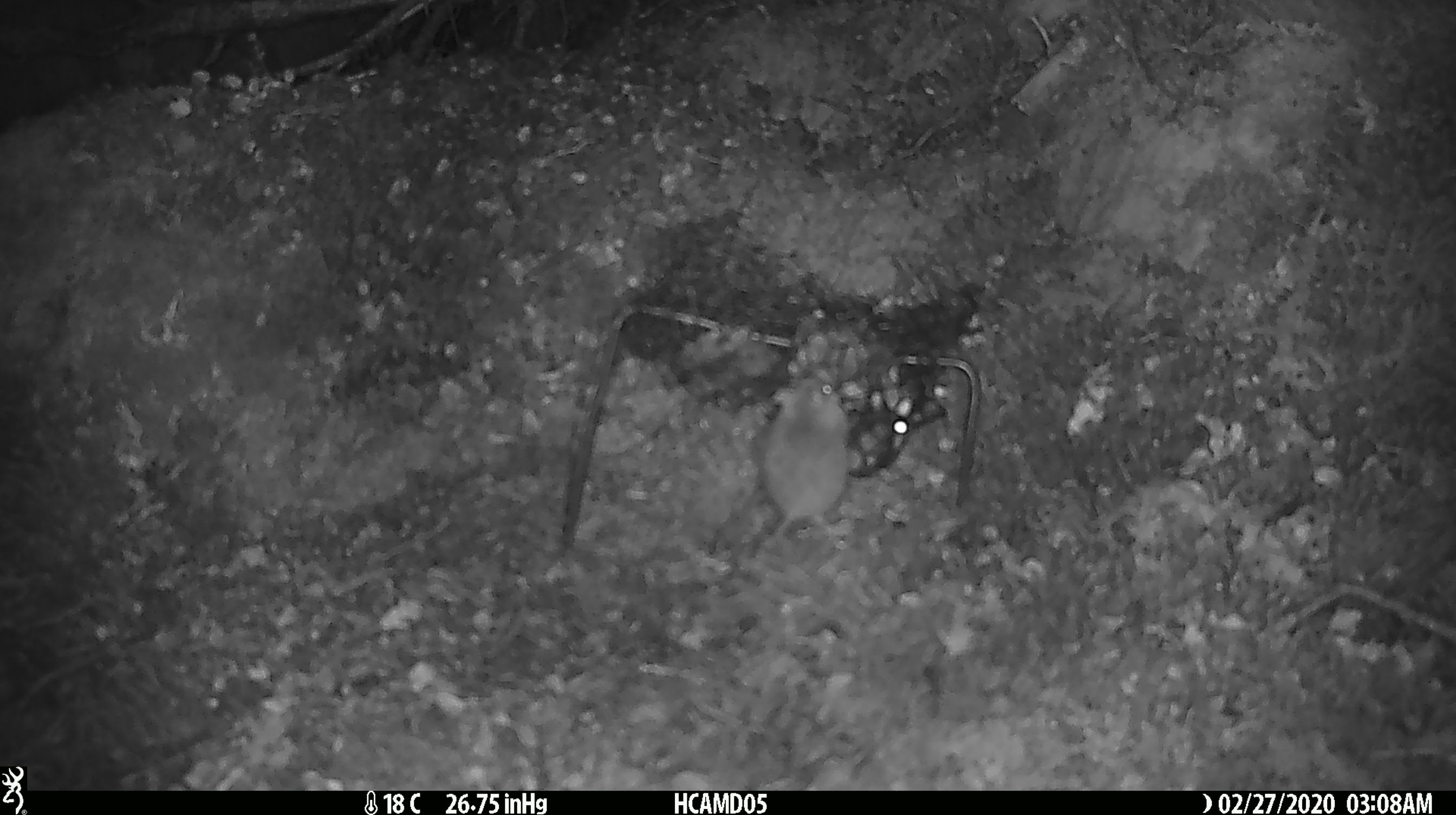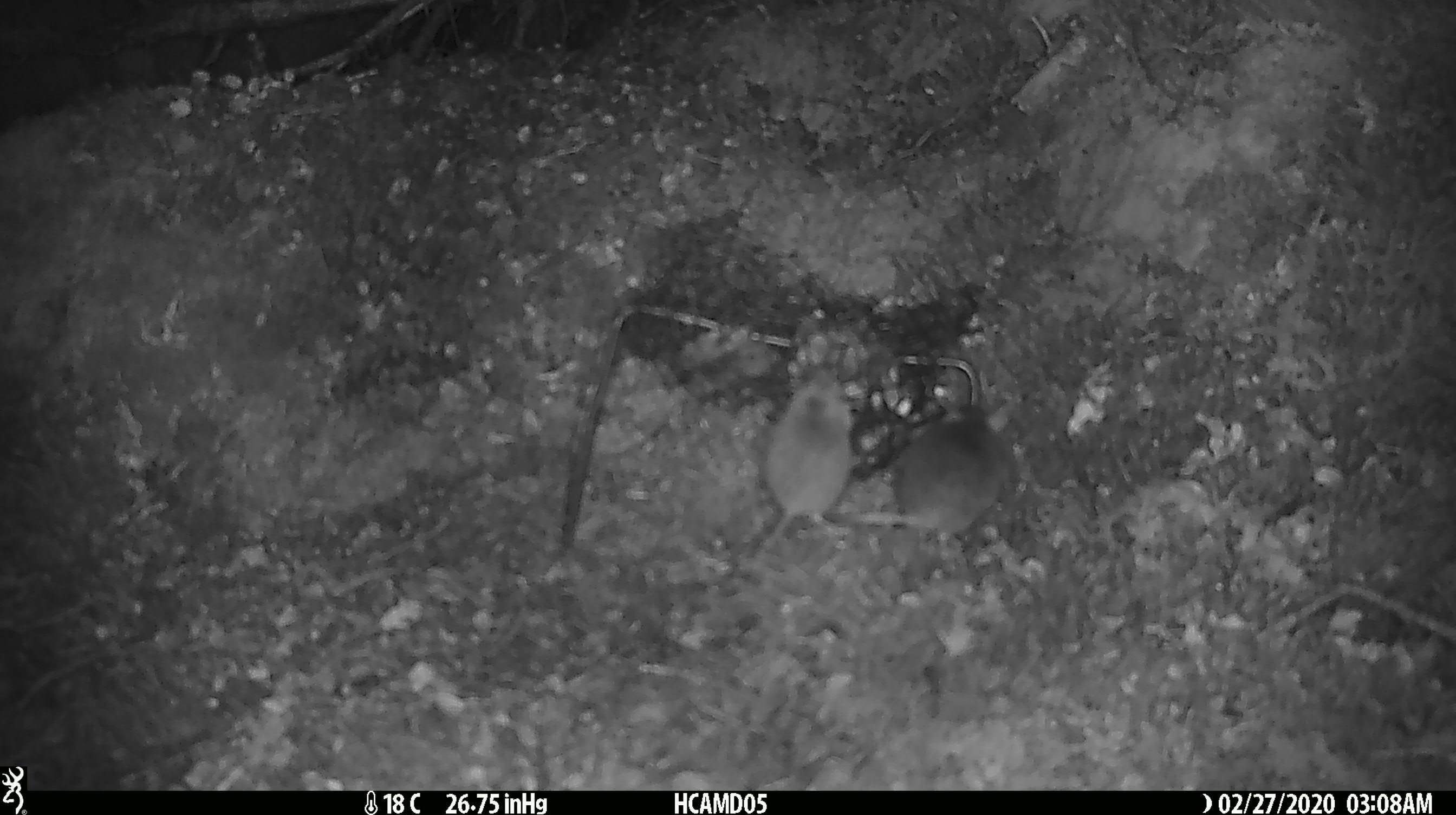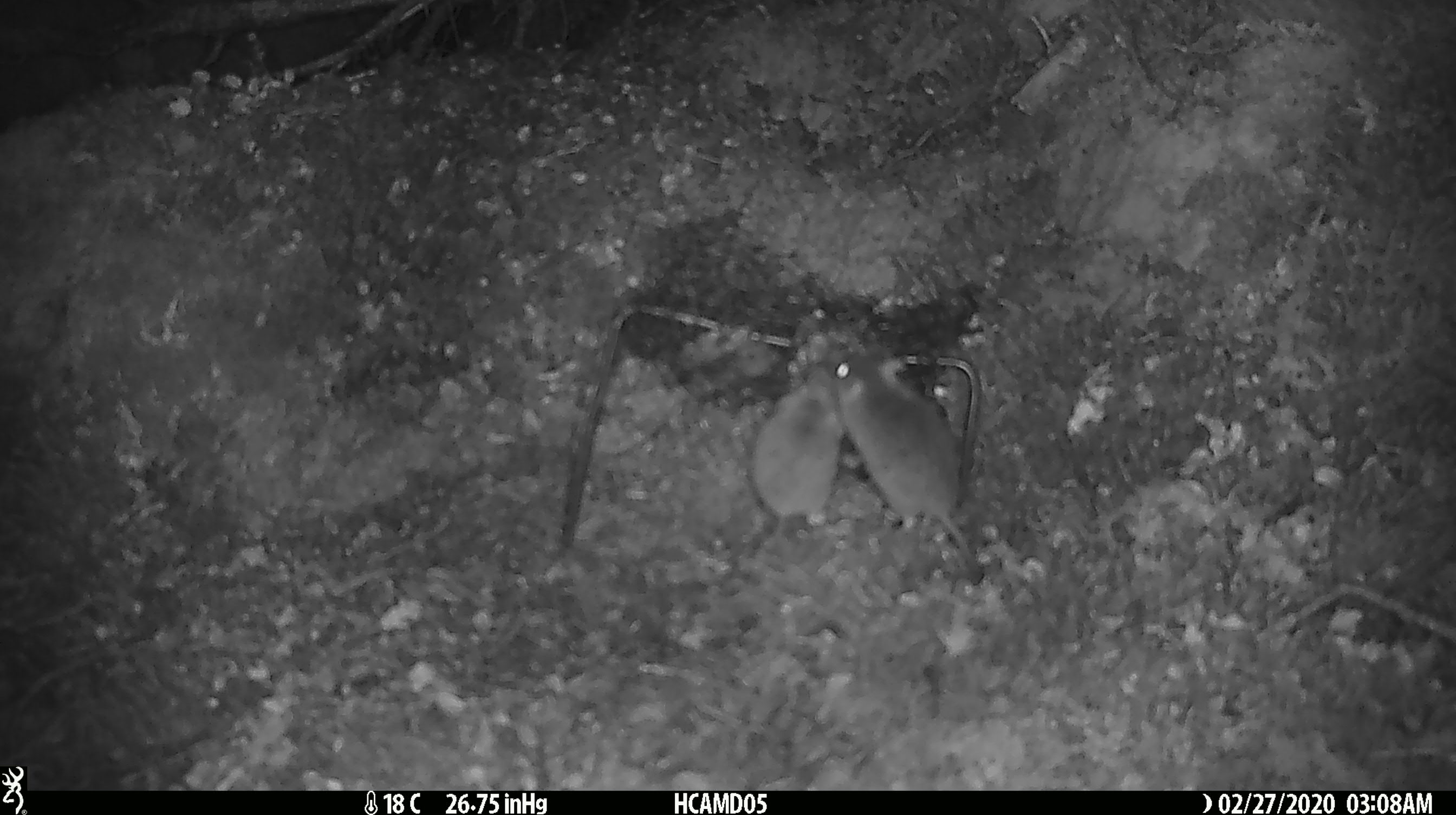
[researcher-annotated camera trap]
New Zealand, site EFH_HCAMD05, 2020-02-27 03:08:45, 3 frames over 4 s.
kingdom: Animalia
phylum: Chordata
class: Mammalia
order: Rodentia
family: Muridae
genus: Mus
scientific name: Mus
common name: mouse